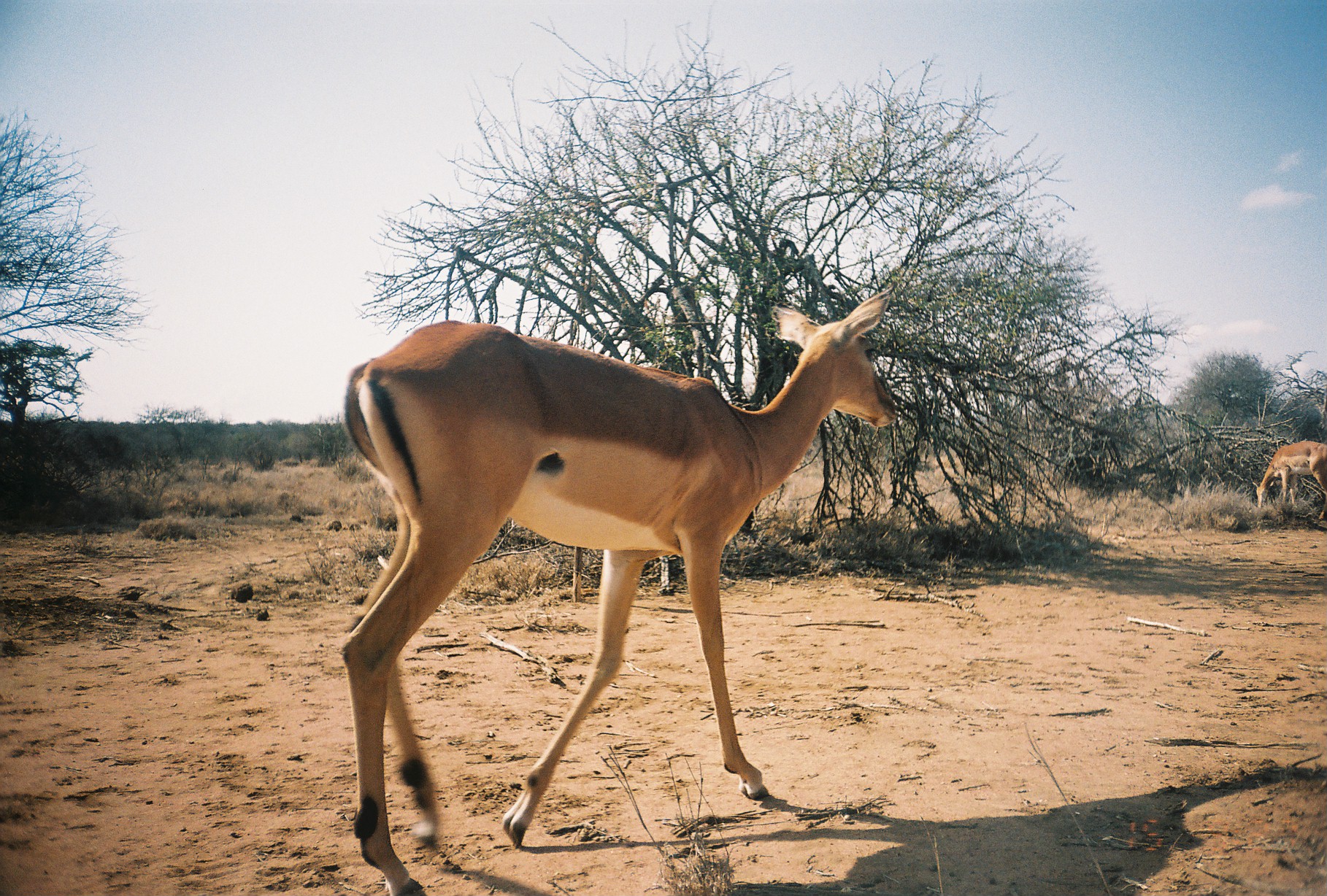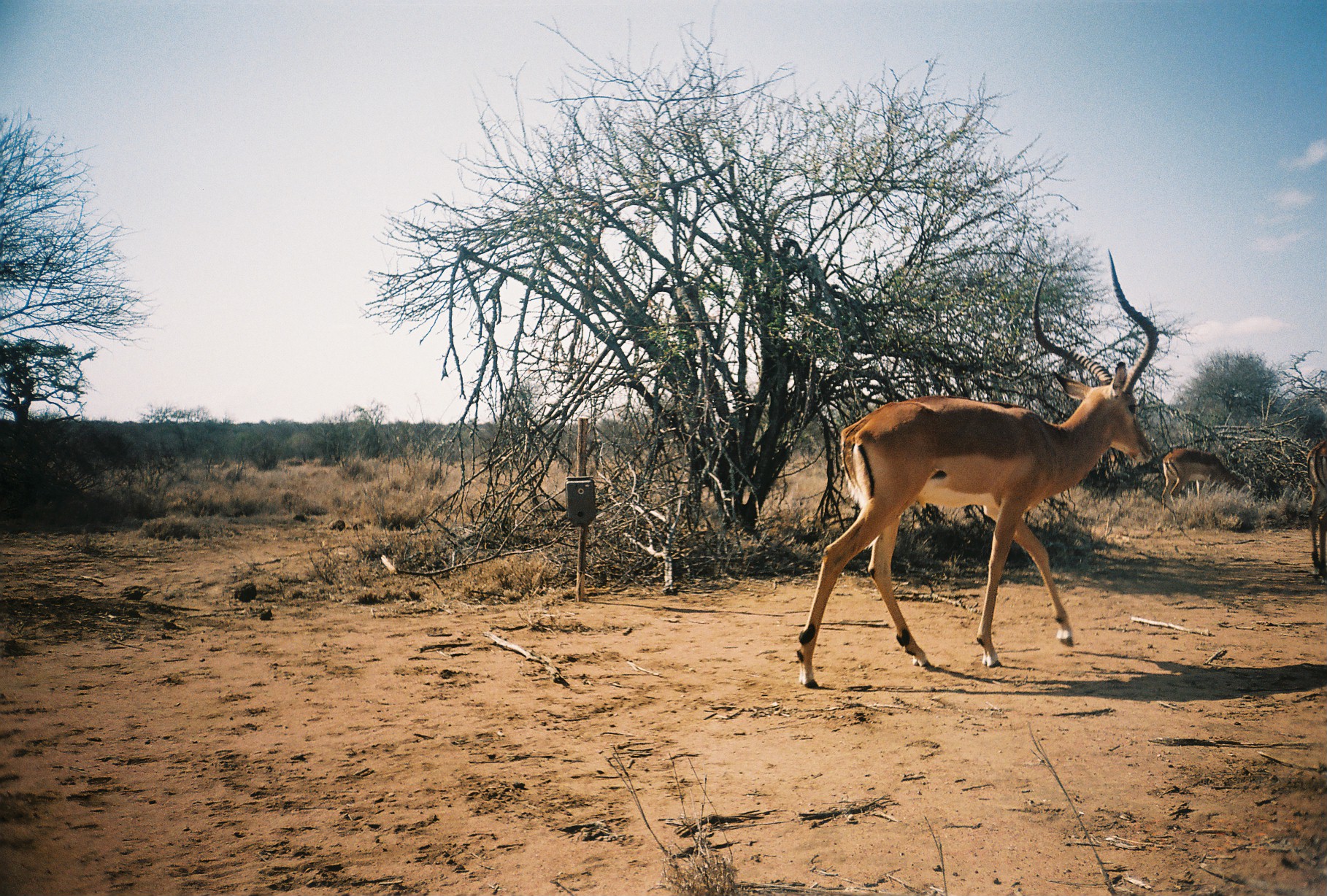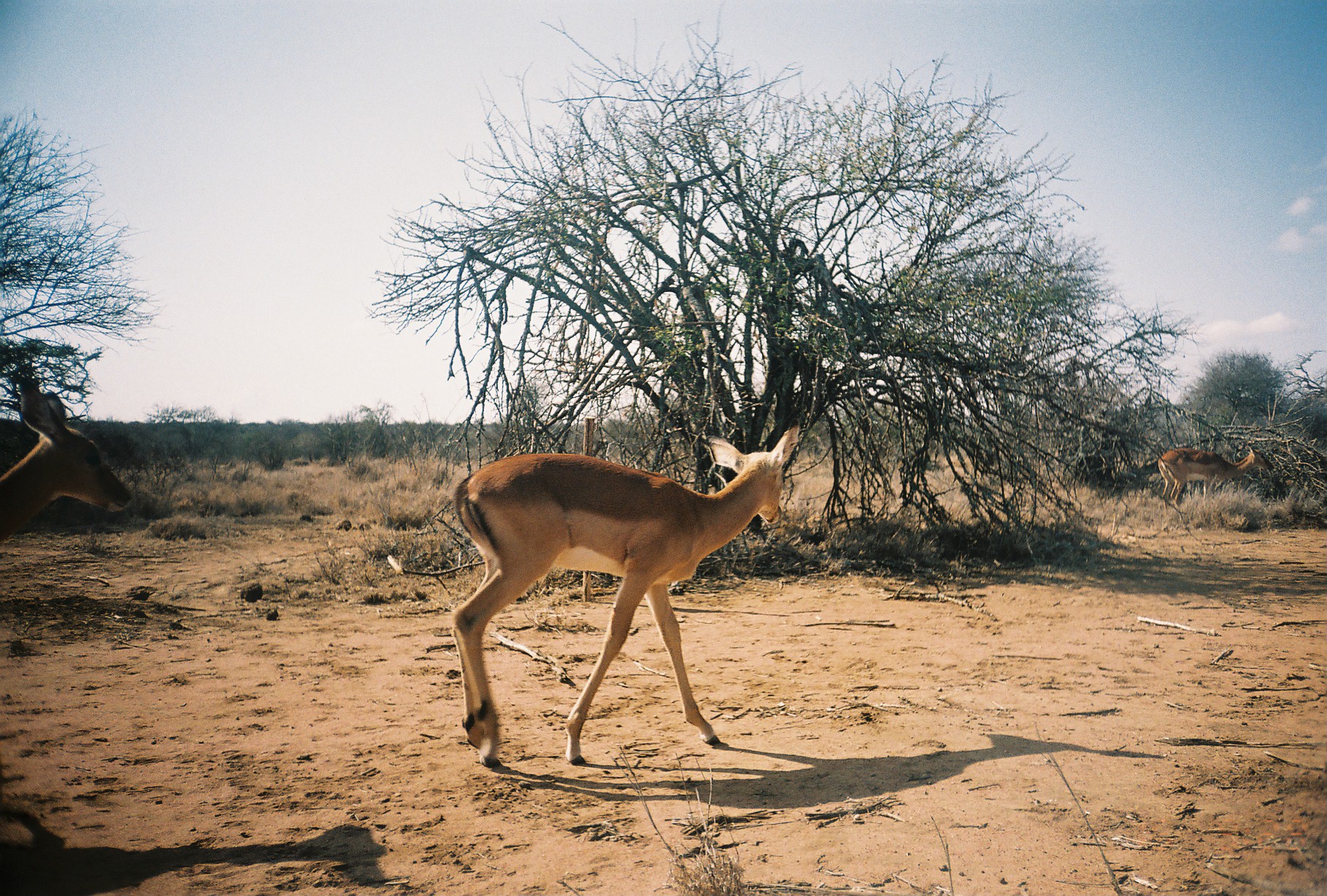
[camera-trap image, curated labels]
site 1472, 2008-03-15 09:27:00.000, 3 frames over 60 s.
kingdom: Animalia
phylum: Chordata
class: Mammalia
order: Artiodactyla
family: Bovidae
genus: Aepyceros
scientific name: Aepyceros melampus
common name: impala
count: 2